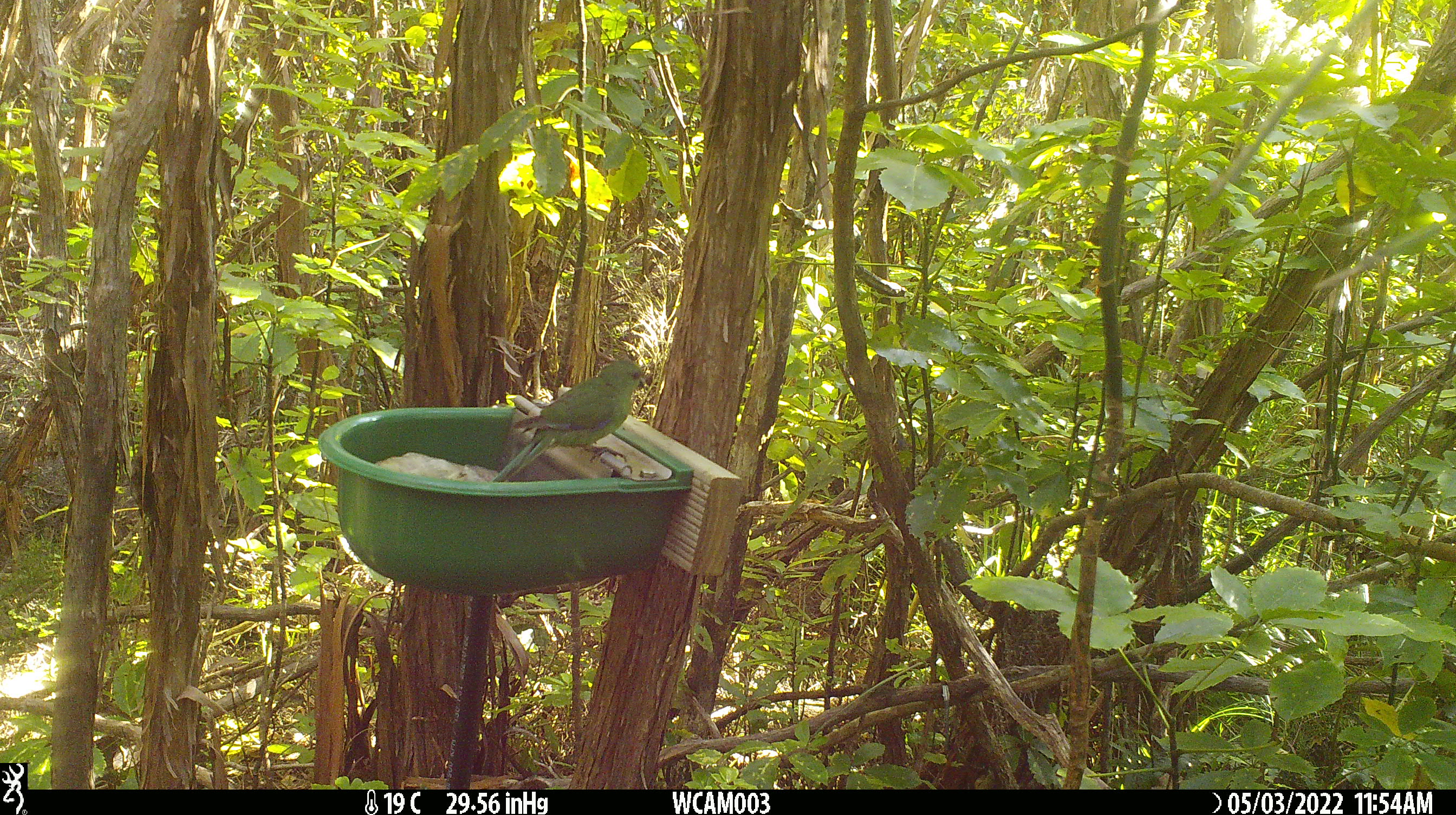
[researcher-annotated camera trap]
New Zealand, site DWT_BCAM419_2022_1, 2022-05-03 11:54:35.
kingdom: Animalia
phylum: Chordata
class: Aves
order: Psittaciformes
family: Psittaculidae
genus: Cyanoramphus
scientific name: Cyanoramphus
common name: parakeet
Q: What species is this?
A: Parakeet (Cyanoramphus).